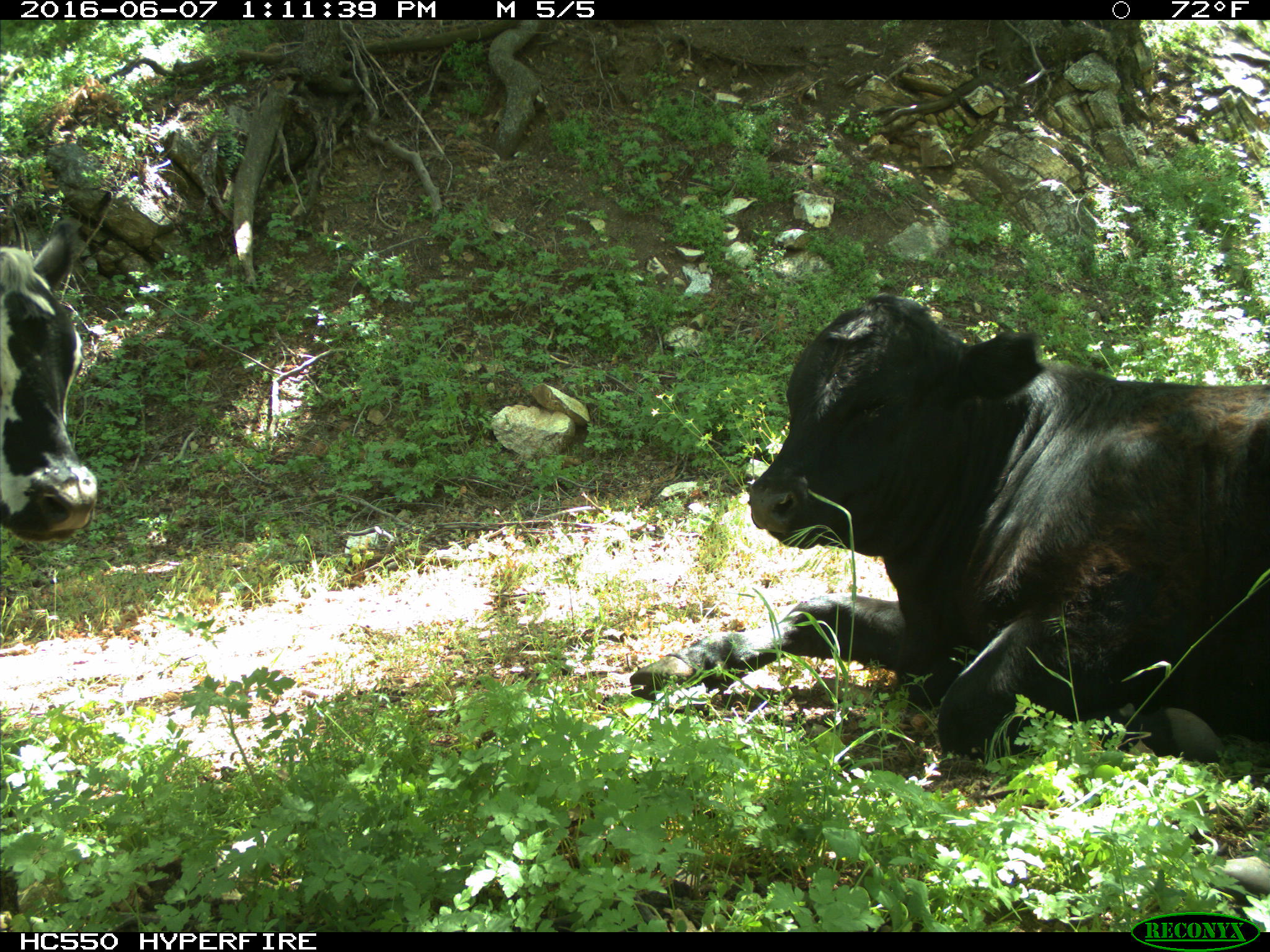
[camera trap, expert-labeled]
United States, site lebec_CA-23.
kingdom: Animalia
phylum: Chordata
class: Mammalia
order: Artiodactyla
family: Bovidae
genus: Bos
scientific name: Bos taurus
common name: domestic cow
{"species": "Bos taurus (domestic cow)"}